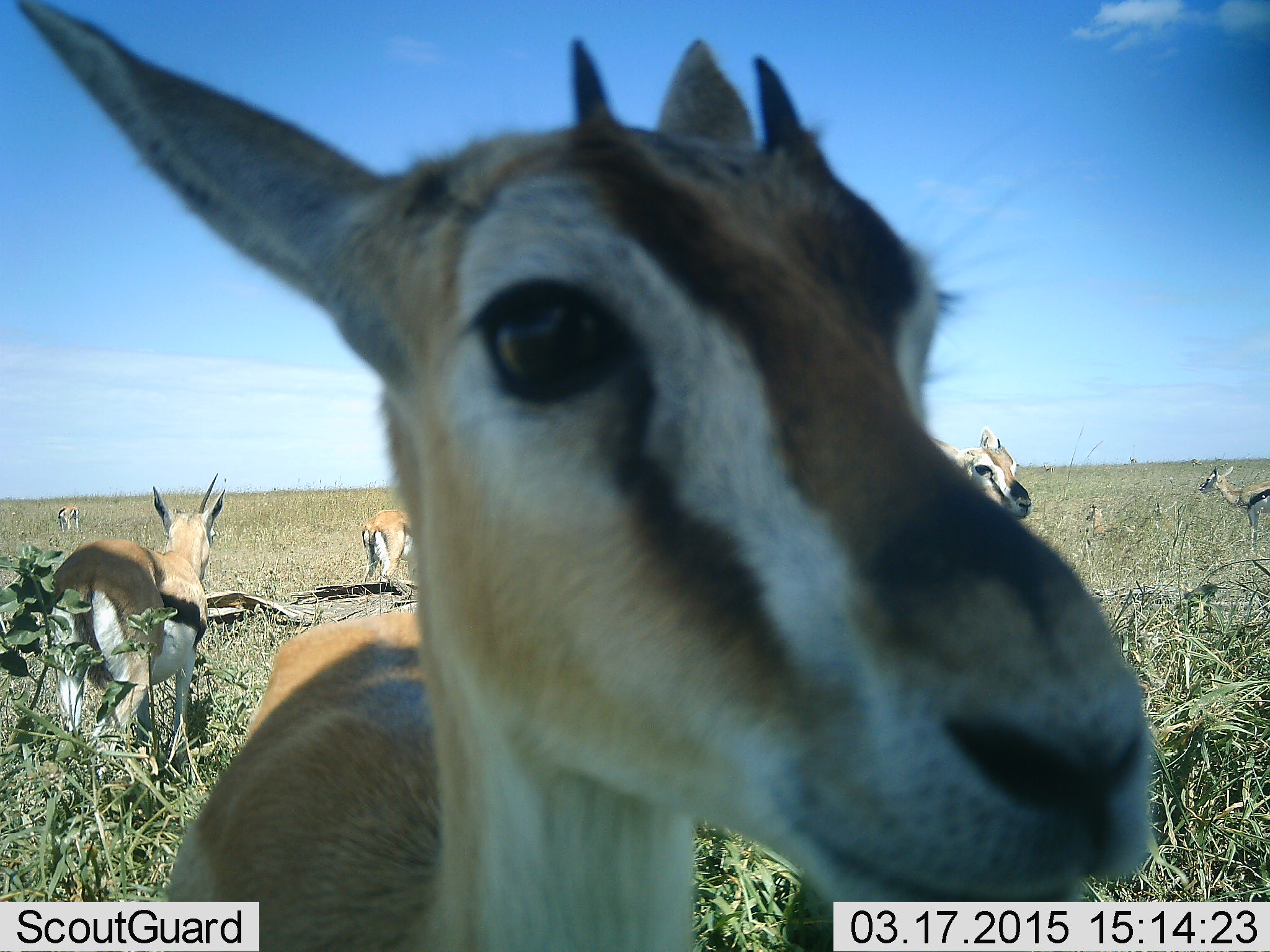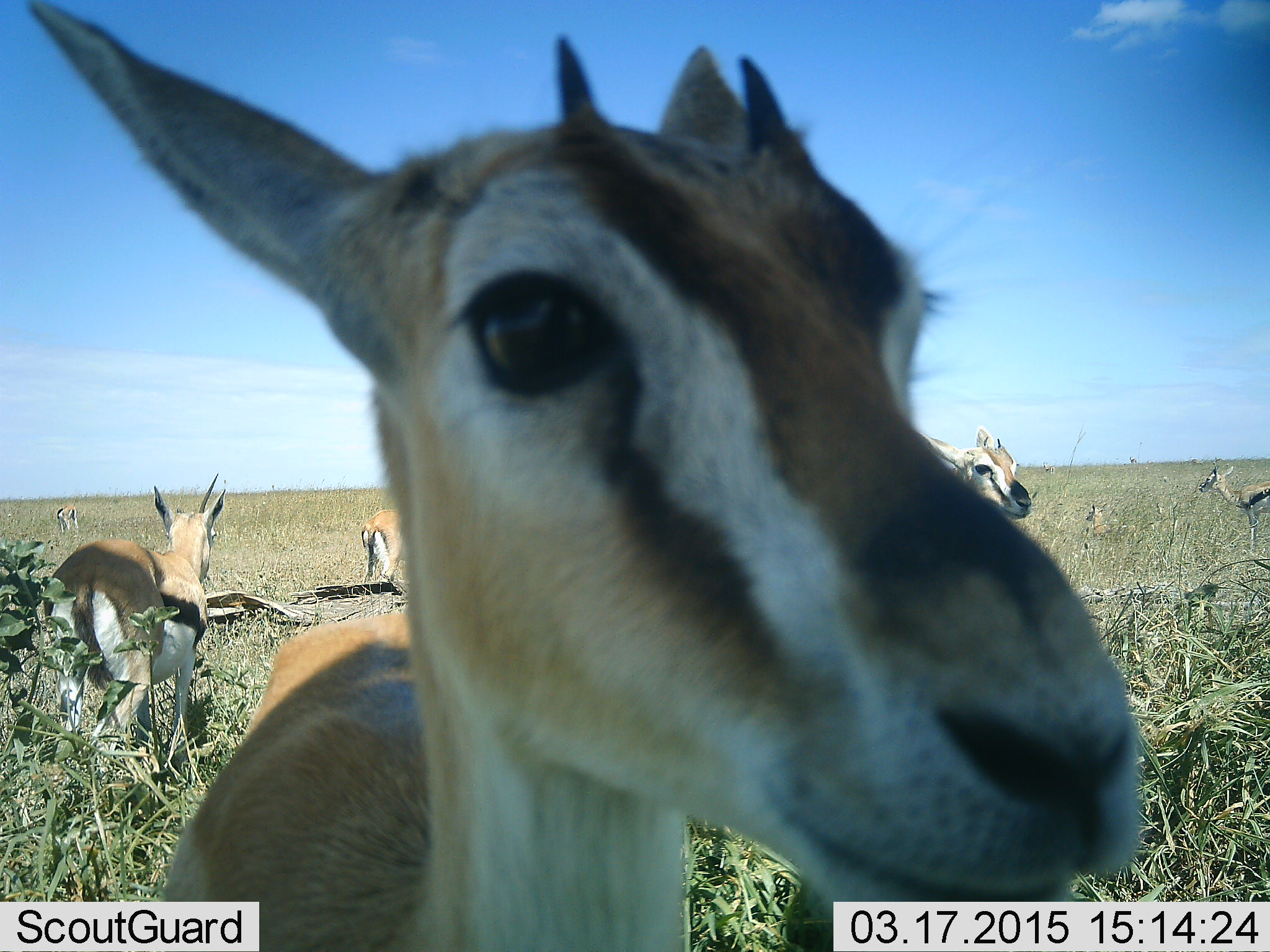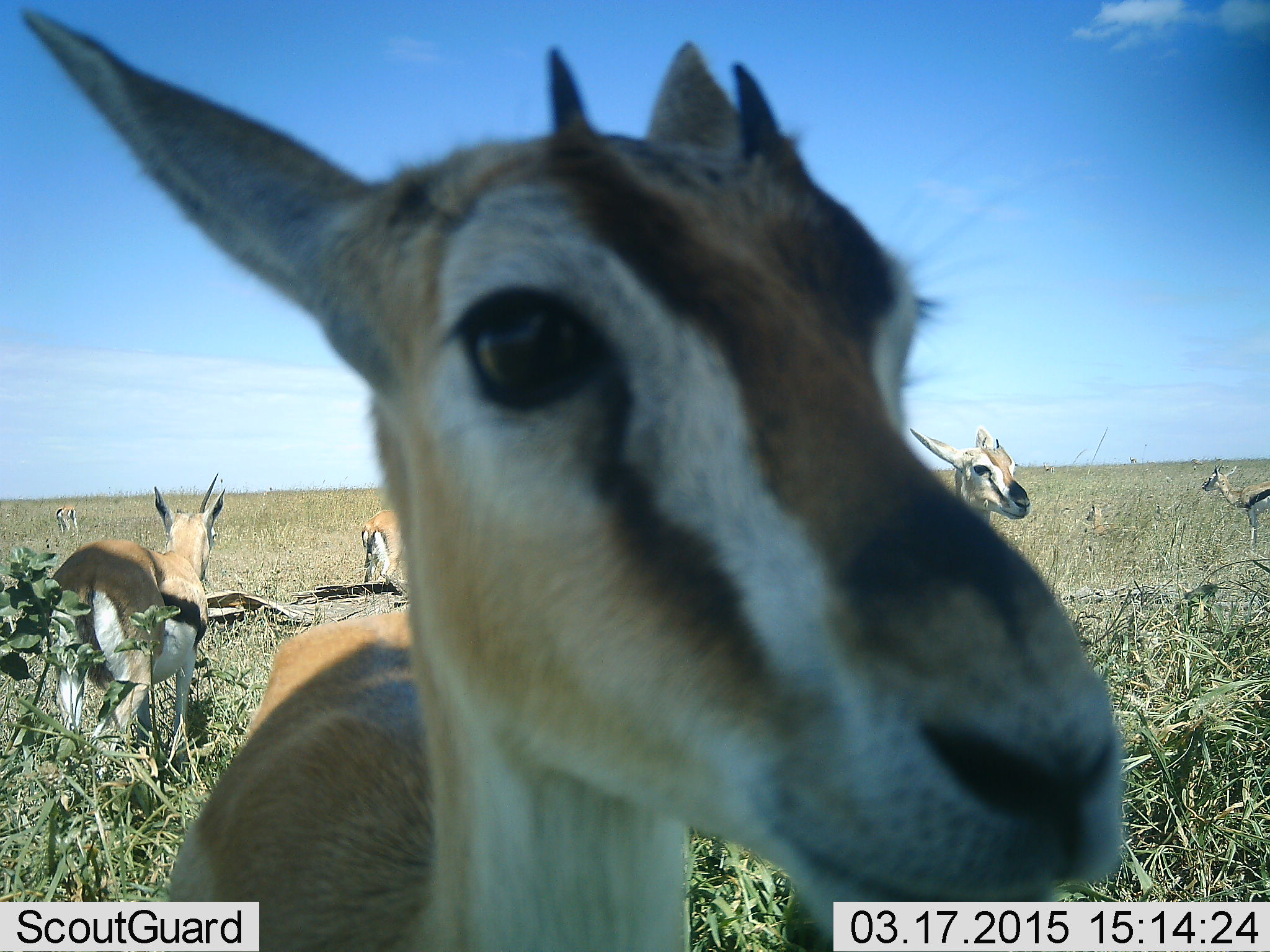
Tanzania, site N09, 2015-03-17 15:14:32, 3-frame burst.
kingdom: Animalia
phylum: Chordata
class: Mammalia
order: Artiodactyla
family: Bovidae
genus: Eudorcas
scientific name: Eudorcas thomsonii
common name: thomson's gazelle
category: gazellethomsons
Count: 6.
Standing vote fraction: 80%.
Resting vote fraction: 20%.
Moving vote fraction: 20%.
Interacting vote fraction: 20%.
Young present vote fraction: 0%.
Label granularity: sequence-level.